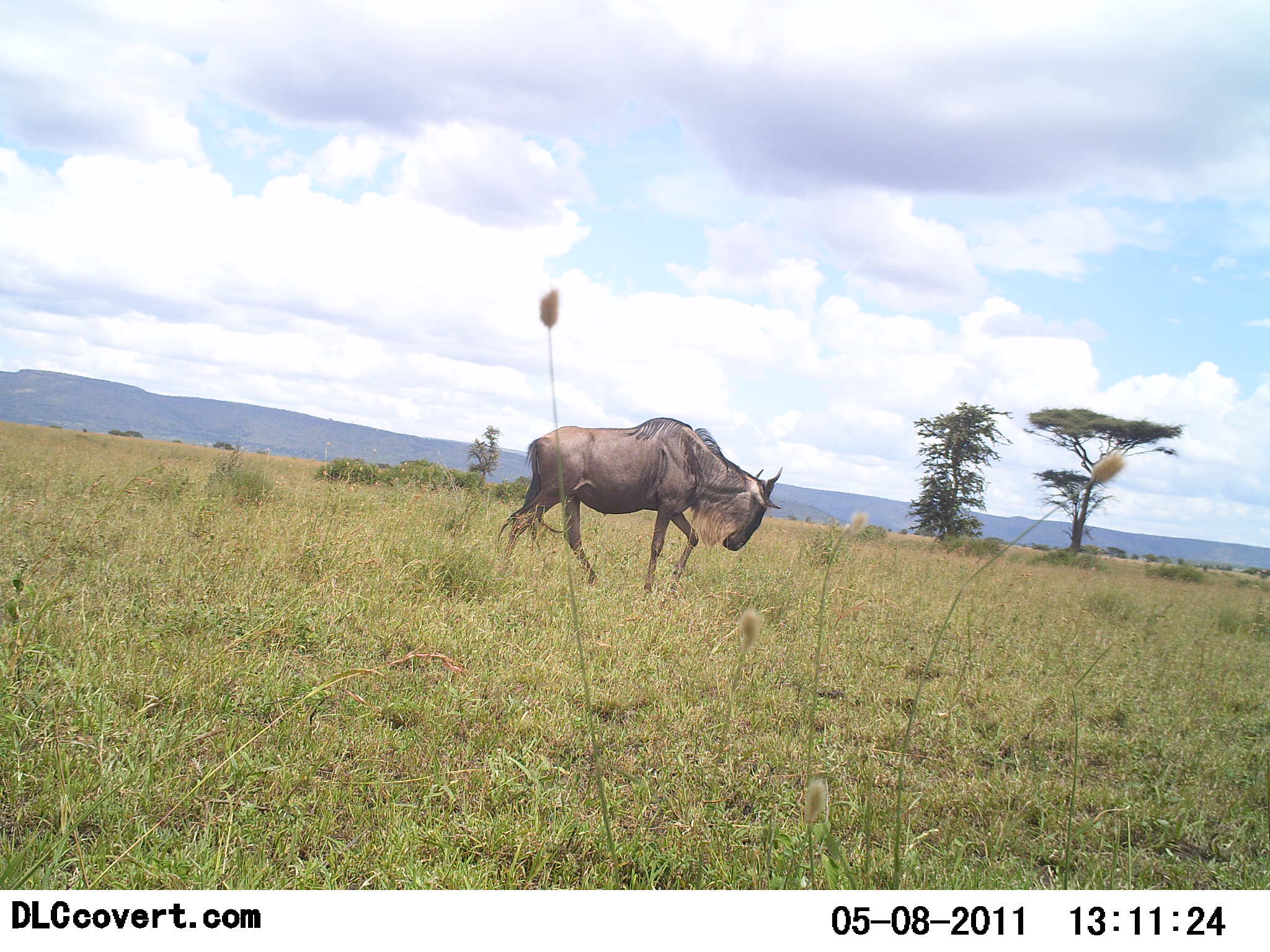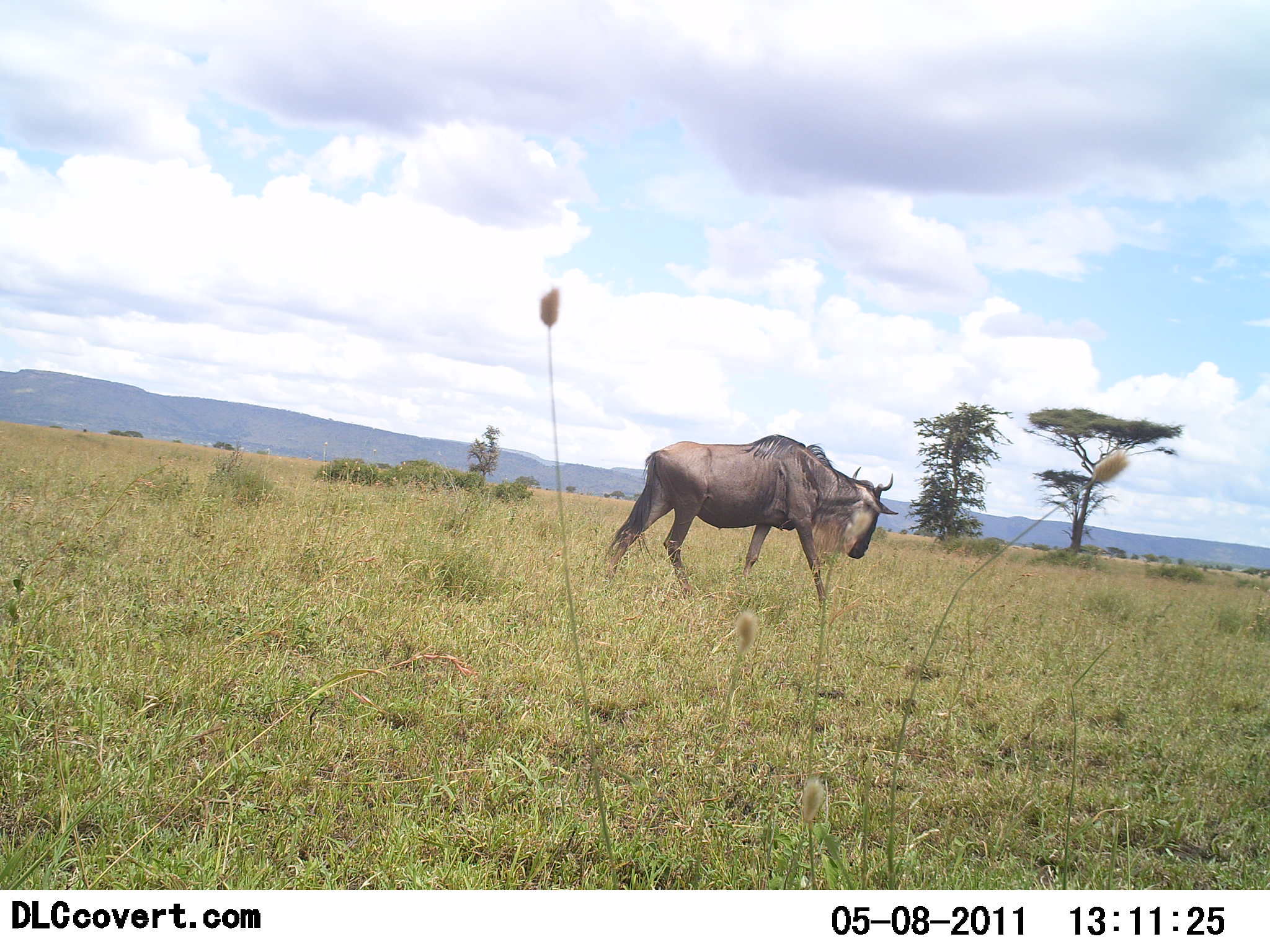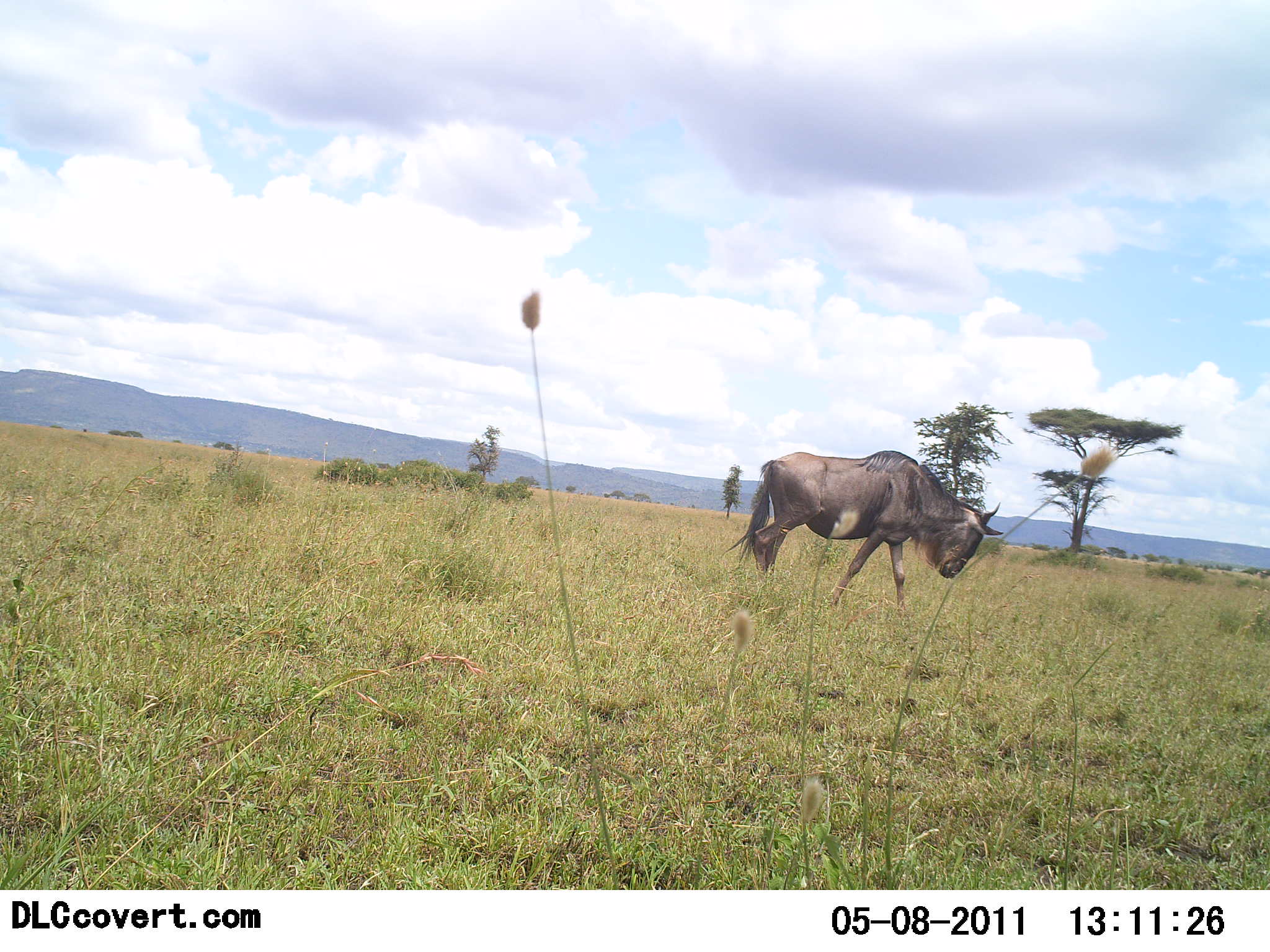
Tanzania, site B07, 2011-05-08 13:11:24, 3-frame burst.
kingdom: Animalia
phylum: Chordata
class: Mammalia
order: Artiodactyla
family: Bovidae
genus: Connochaetes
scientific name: Connochaetes taurinus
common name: blue wildebeest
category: wildebeest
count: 1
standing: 0%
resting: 0%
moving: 100%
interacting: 0%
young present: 0%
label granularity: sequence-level